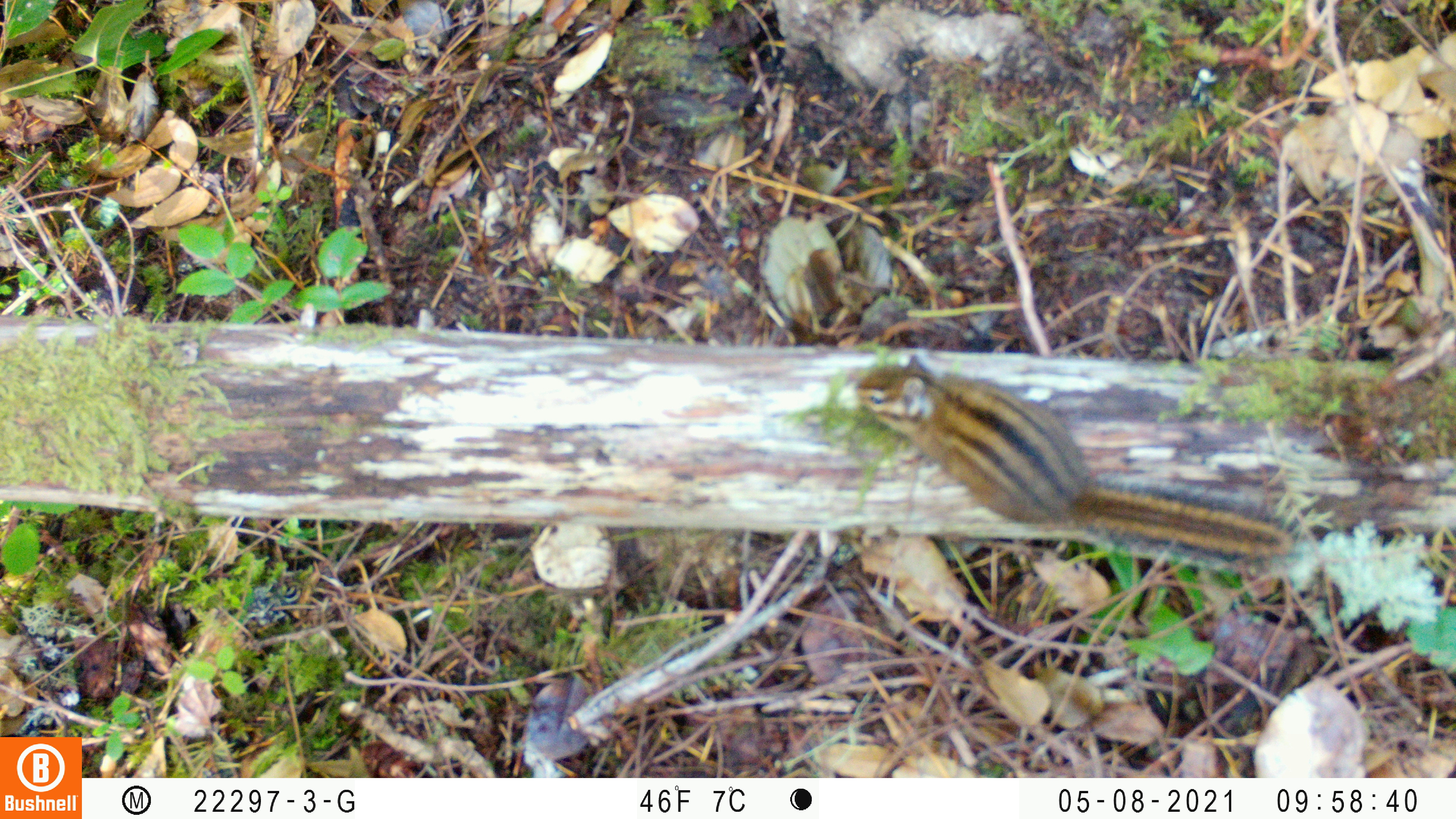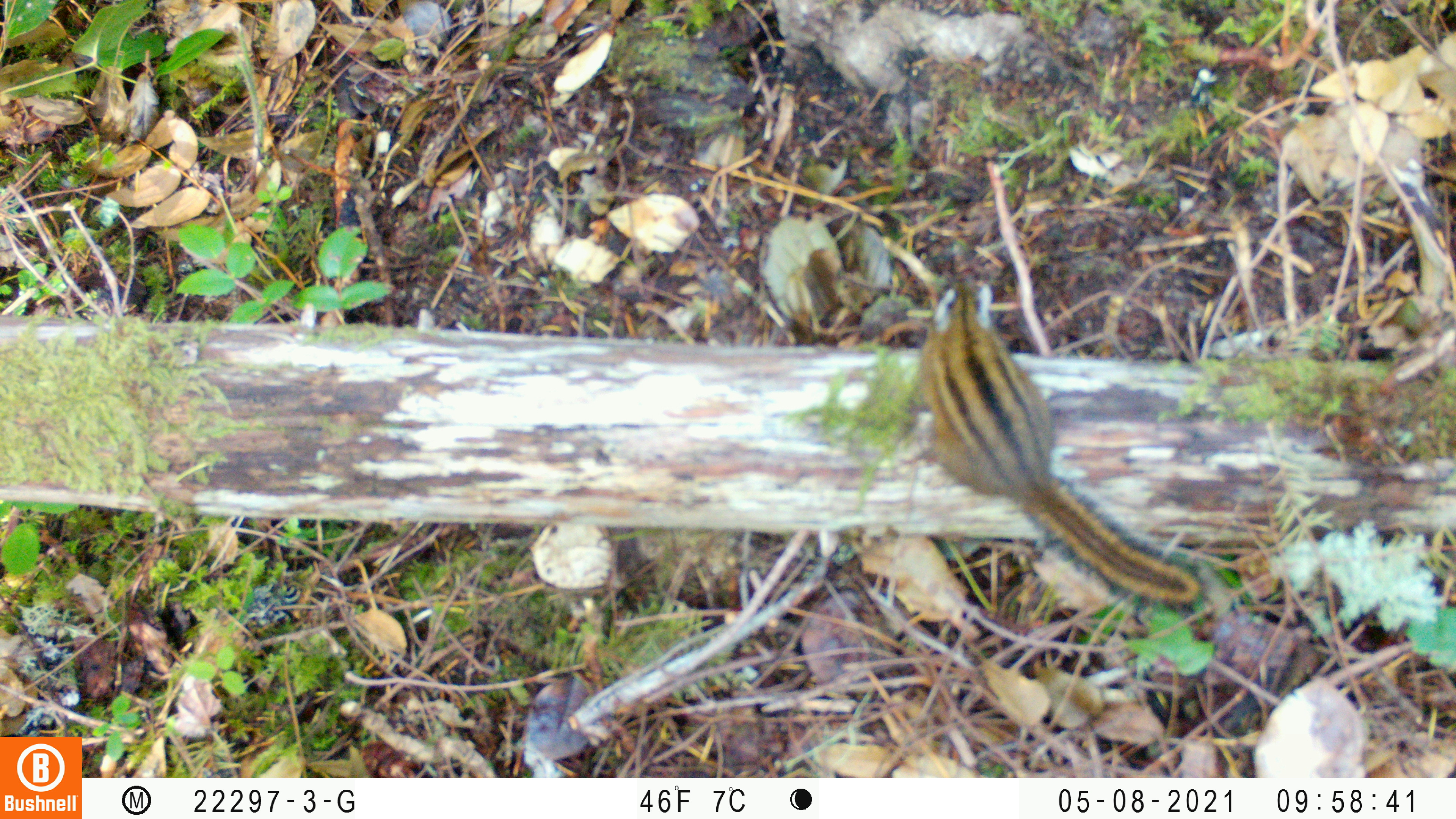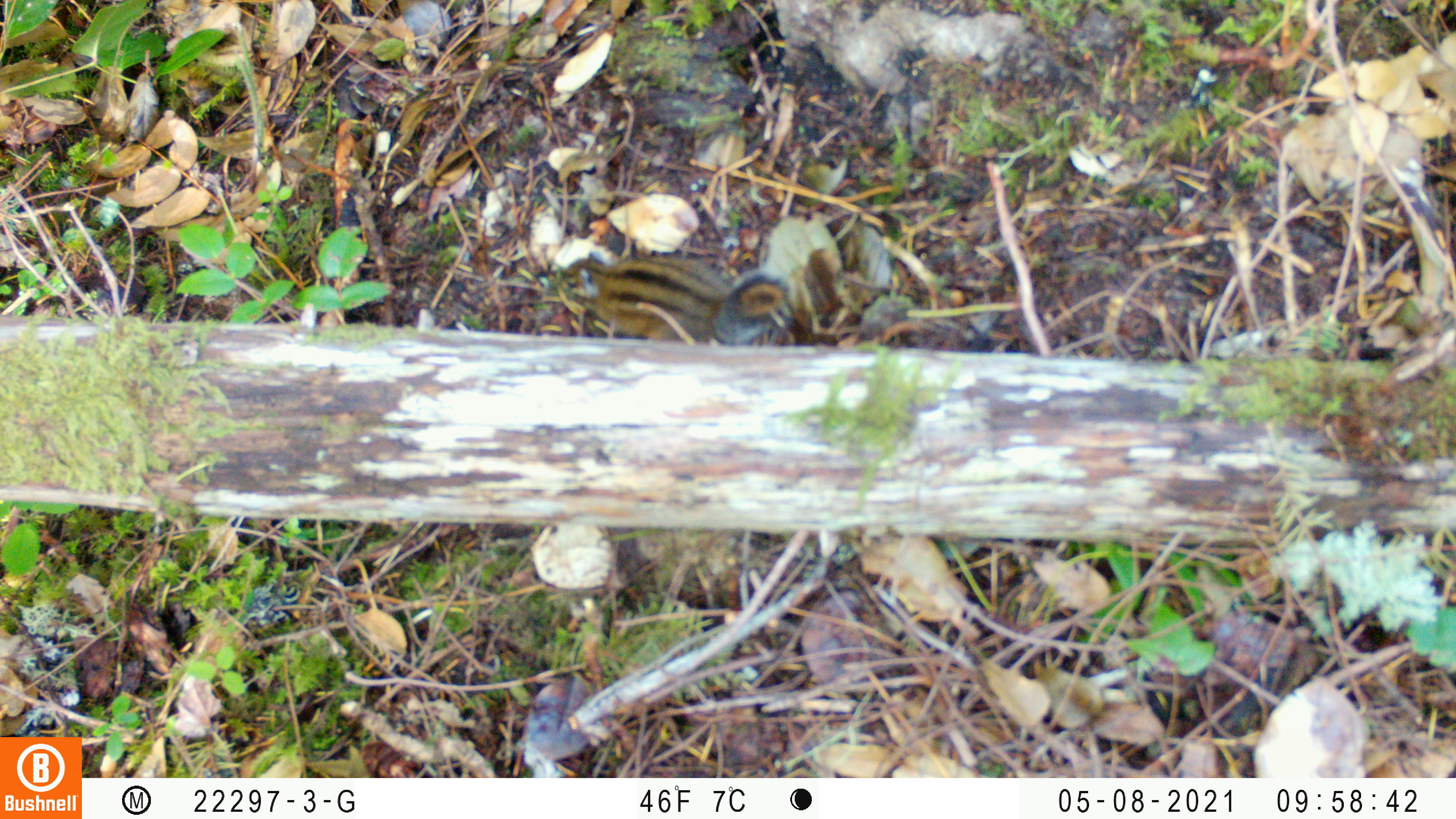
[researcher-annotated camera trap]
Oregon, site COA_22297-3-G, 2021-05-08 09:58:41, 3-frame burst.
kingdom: Animalia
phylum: Chordata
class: Mammalia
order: Rodentia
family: Sciuridae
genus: Neotamias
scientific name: Neotamias townsendii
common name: townsend's chipmunk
Townsend's chipmunk (Neotamias townsendii).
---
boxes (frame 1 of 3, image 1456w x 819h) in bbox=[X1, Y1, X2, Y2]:
townsend's chipmunk: bbox=[829, 333, 1340, 612]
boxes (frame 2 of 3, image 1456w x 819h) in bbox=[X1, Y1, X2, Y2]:
townsend's chipmunk: bbox=[893, 252, 1225, 653]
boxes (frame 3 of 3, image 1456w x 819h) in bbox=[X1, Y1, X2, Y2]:
townsend's chipmunk: bbox=[535, 221, 806, 376]